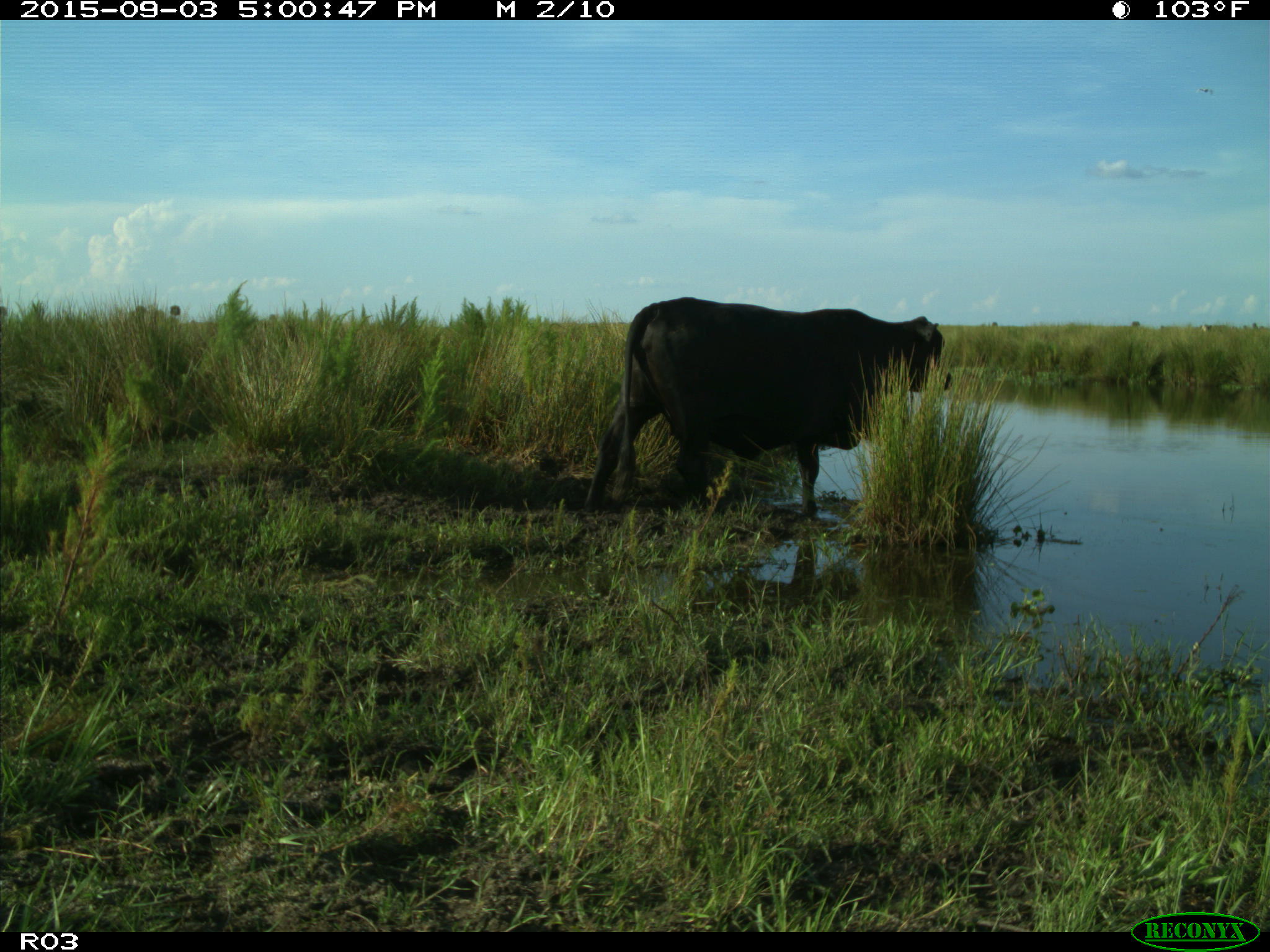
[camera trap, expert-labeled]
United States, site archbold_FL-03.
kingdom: Animalia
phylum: Chordata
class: Mammalia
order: Artiodactyla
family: Bovidae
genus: Bos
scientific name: Bos taurus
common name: domestic cow